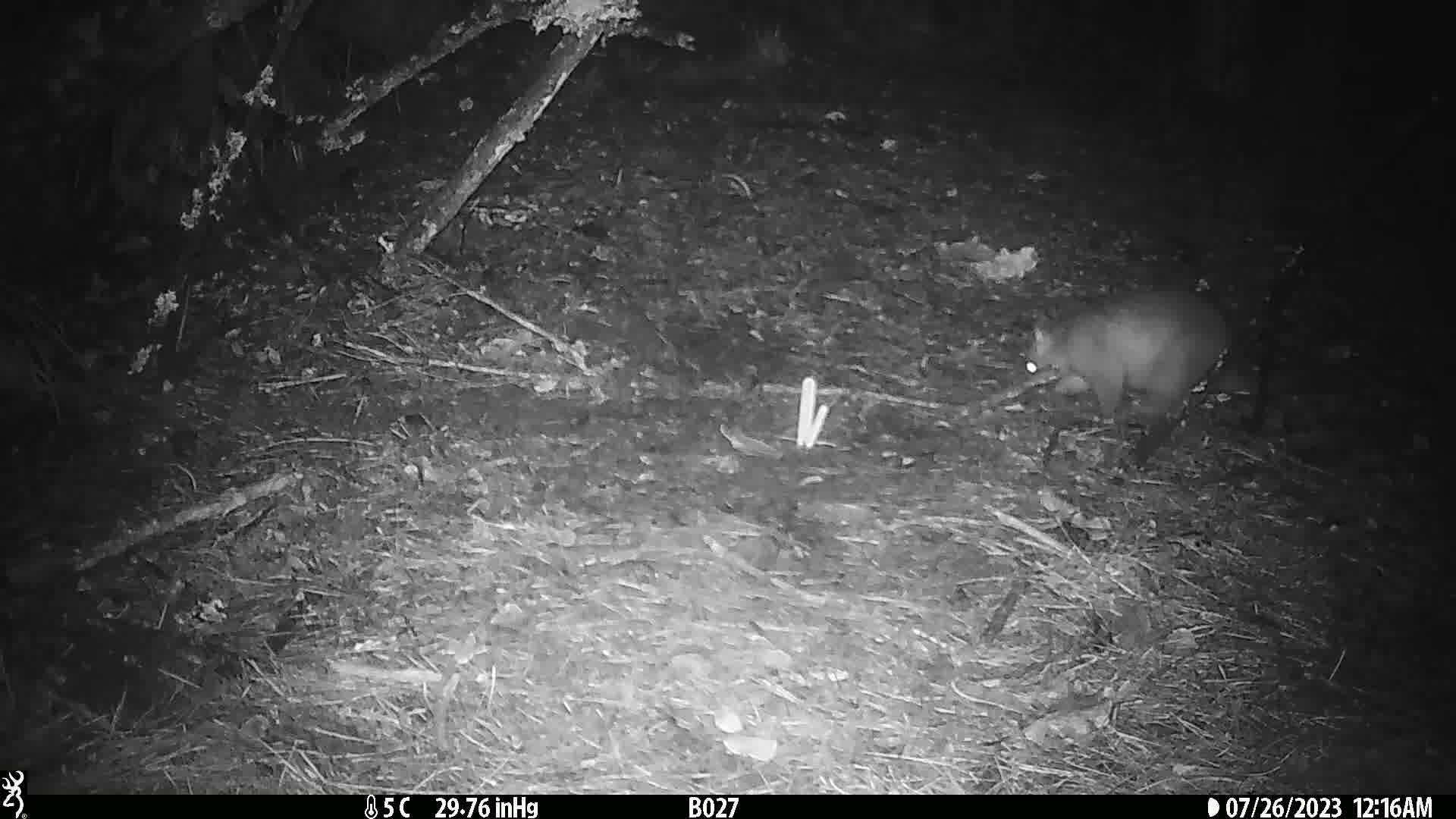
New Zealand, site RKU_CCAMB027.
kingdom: Animalia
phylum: Chordata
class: Mammalia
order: Diprotodontia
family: Phalangeridae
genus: Trichosurus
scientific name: Trichosurus vulpecula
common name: common brushtail possum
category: possum